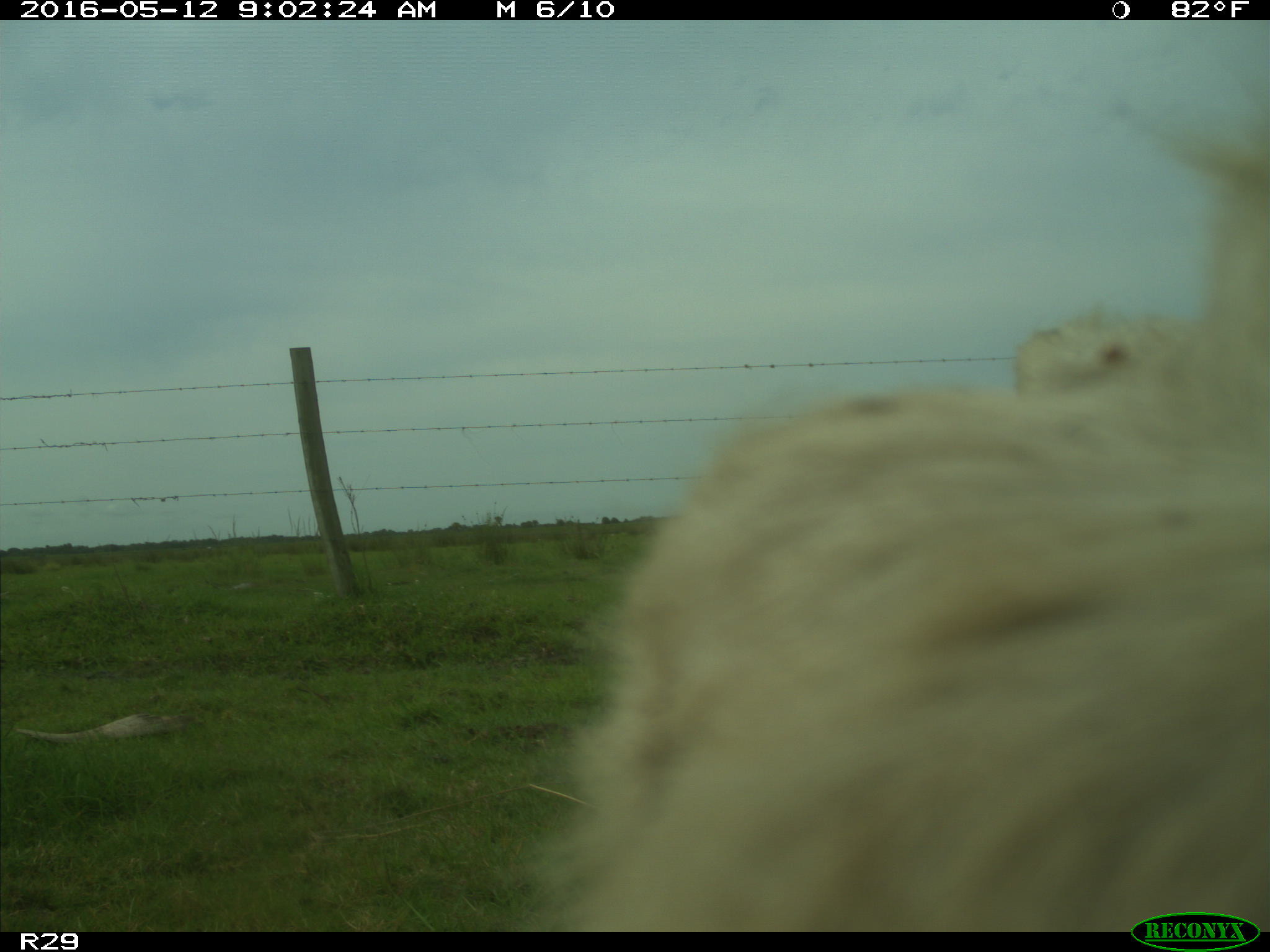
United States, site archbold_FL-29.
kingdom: Animalia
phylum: Chordata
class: Mammalia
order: Artiodactyla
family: Bovidae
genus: Bos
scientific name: Bos taurus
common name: domestic cow